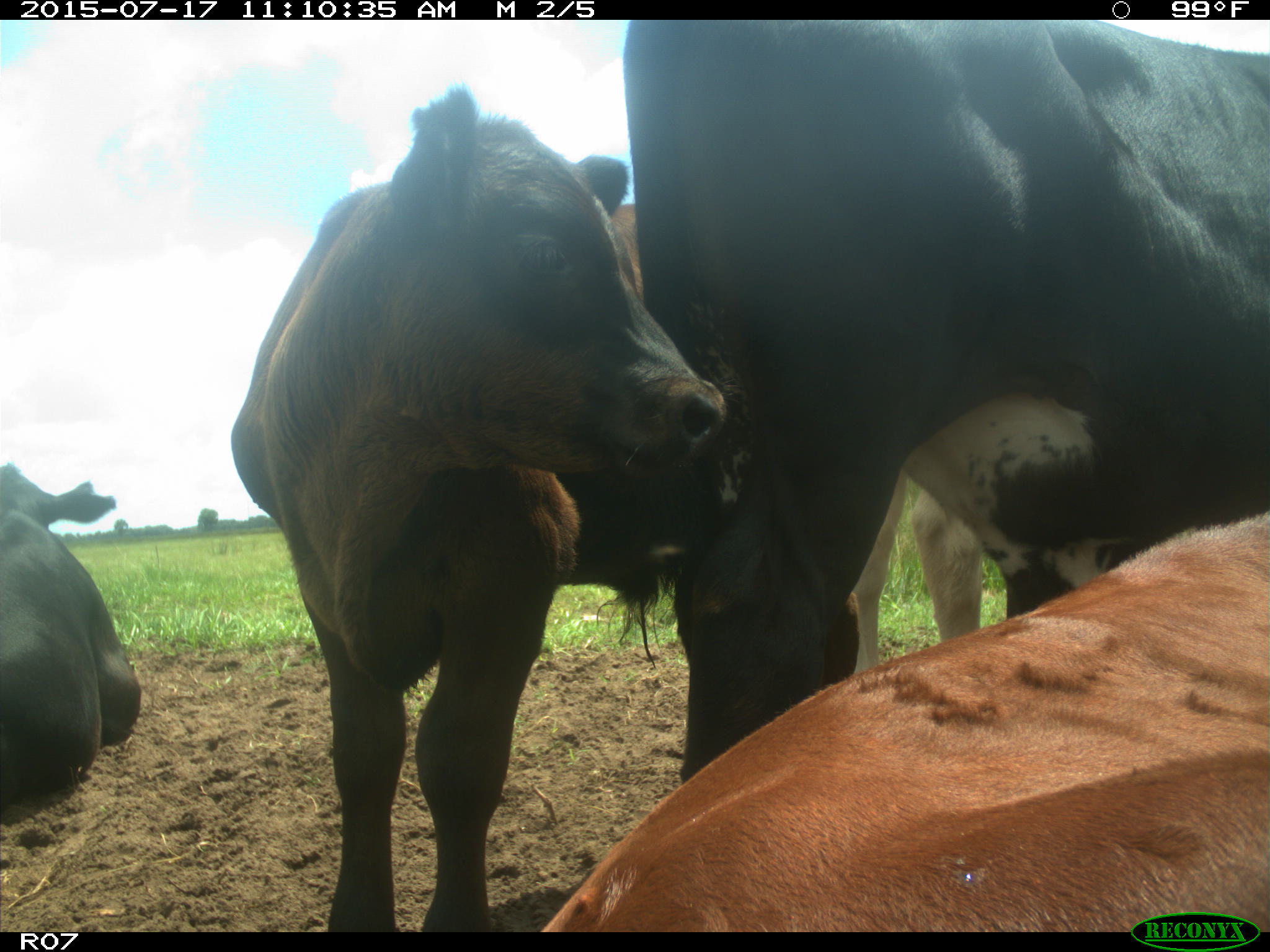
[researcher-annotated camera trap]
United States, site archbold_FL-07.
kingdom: Animalia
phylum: Chordata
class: Mammalia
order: Artiodactyla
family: Bovidae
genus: Bos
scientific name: Bos taurus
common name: domestic cow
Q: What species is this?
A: Bos taurus (domestic cow).